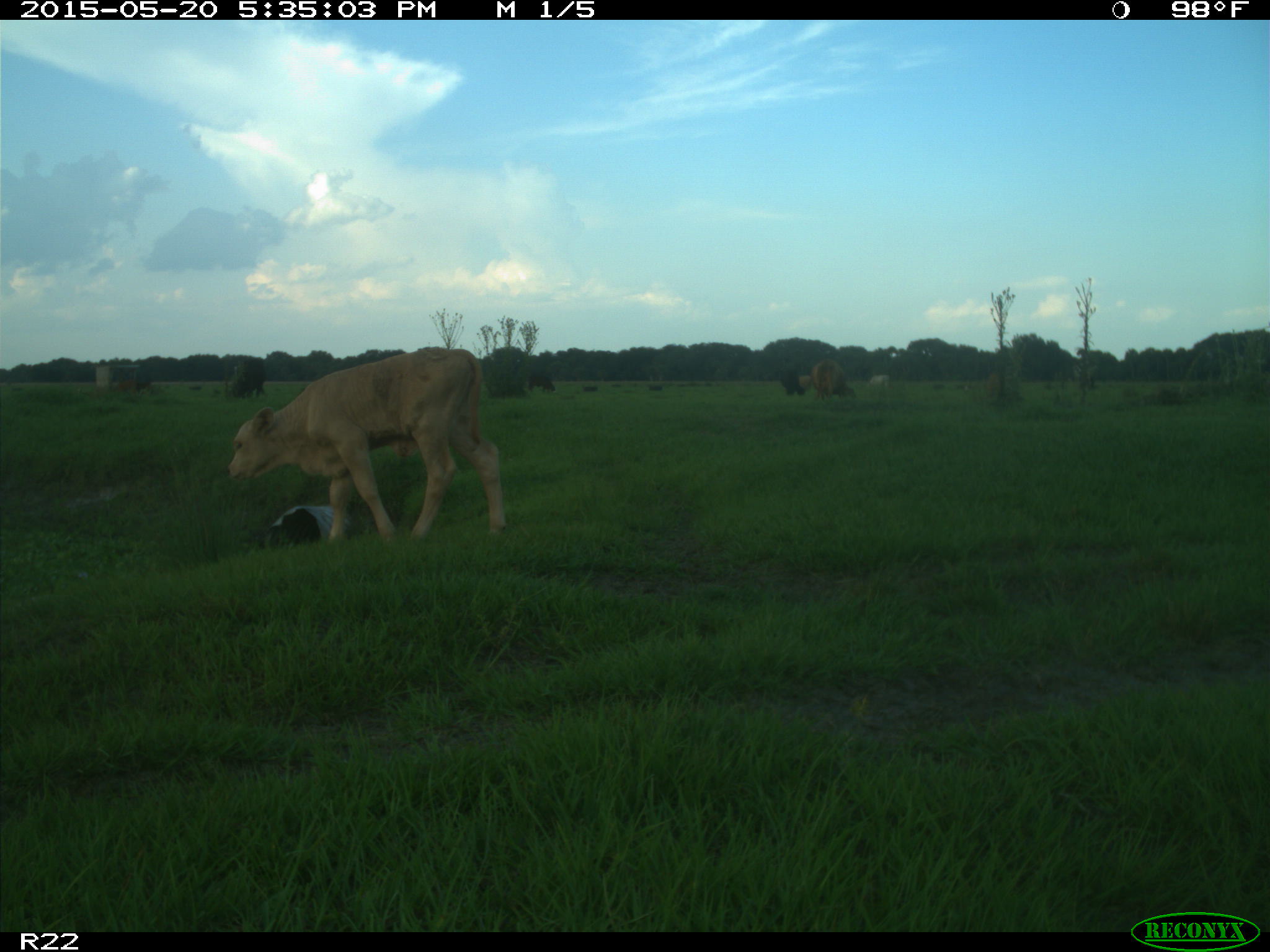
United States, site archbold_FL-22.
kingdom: Animalia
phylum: Chordata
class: Mammalia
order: Artiodactyla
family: Bovidae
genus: Bos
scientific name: Bos taurus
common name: domestic cow